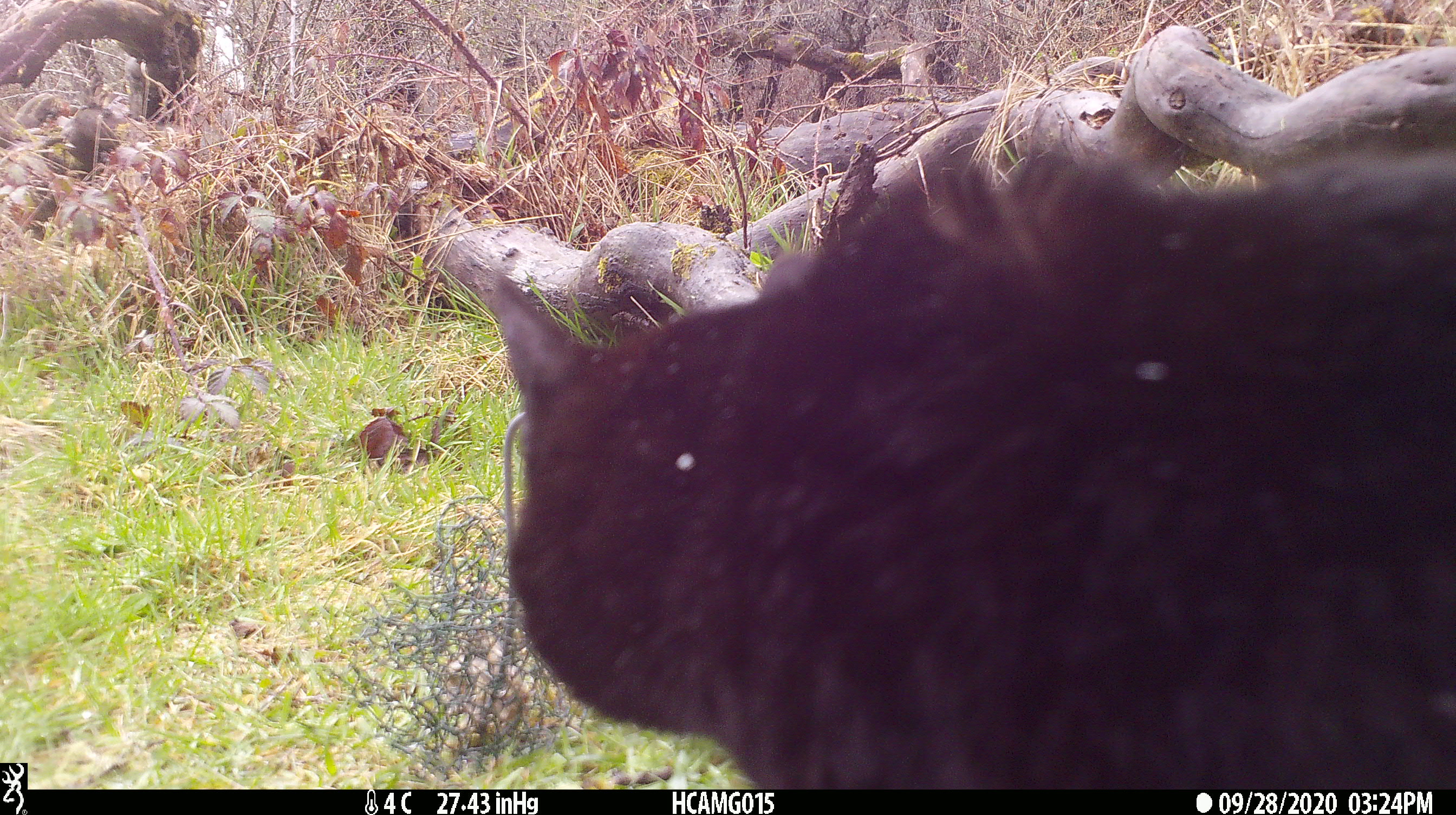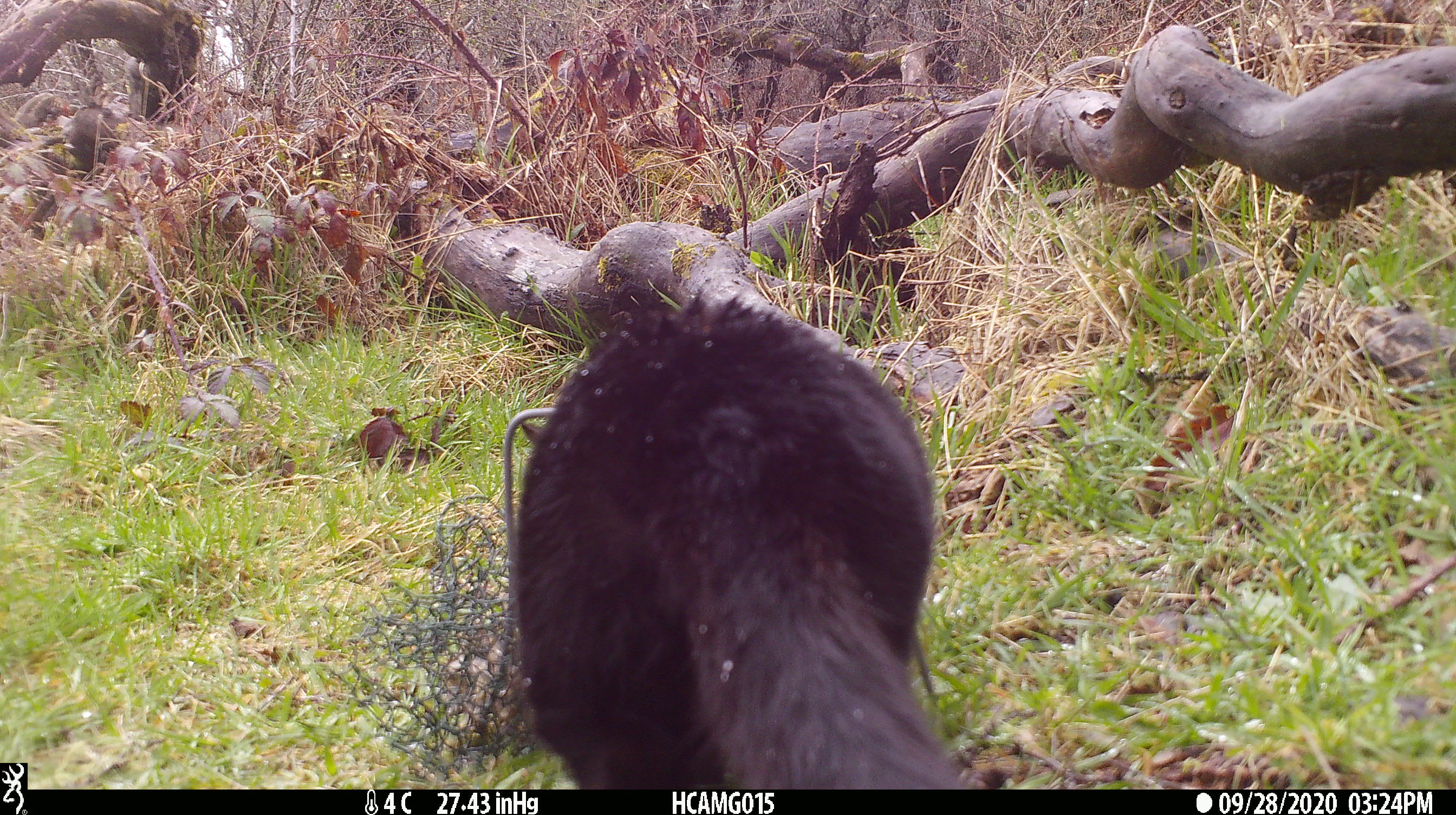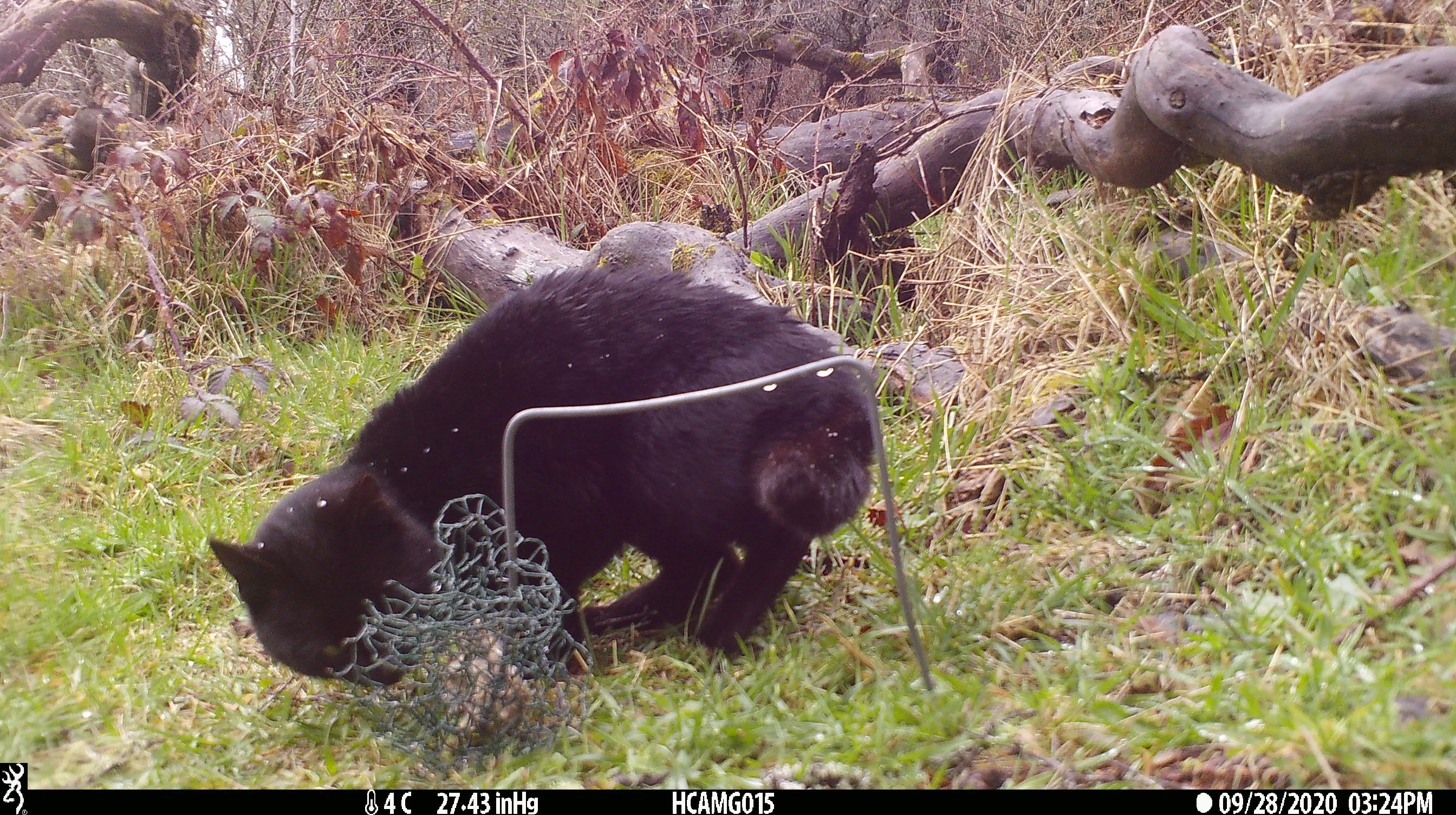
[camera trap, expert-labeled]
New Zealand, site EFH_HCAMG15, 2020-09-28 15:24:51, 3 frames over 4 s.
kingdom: Animalia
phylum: Chordata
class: Mammalia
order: Carnivora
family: Felidae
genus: Felis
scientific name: Felis catus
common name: domestic cat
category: cat